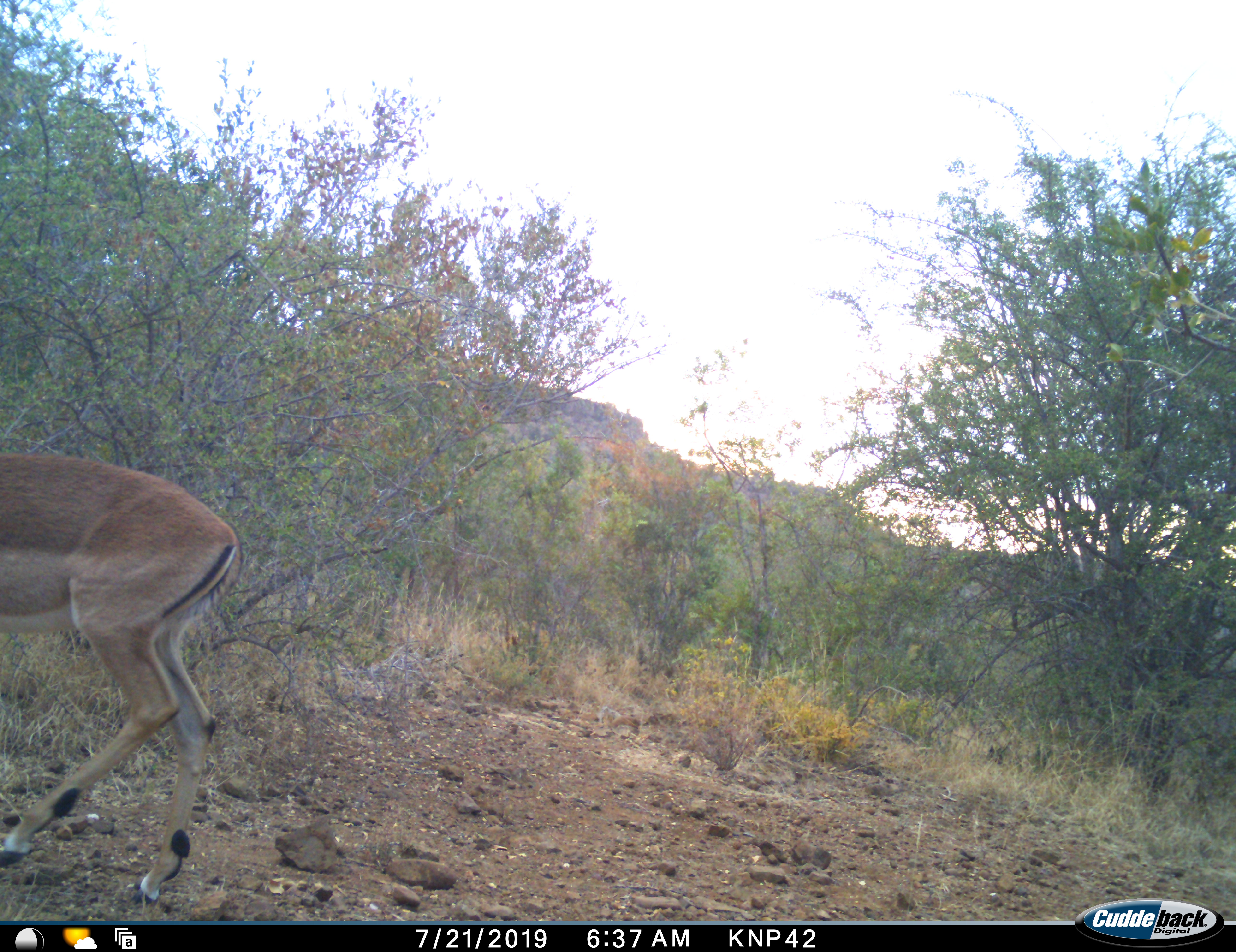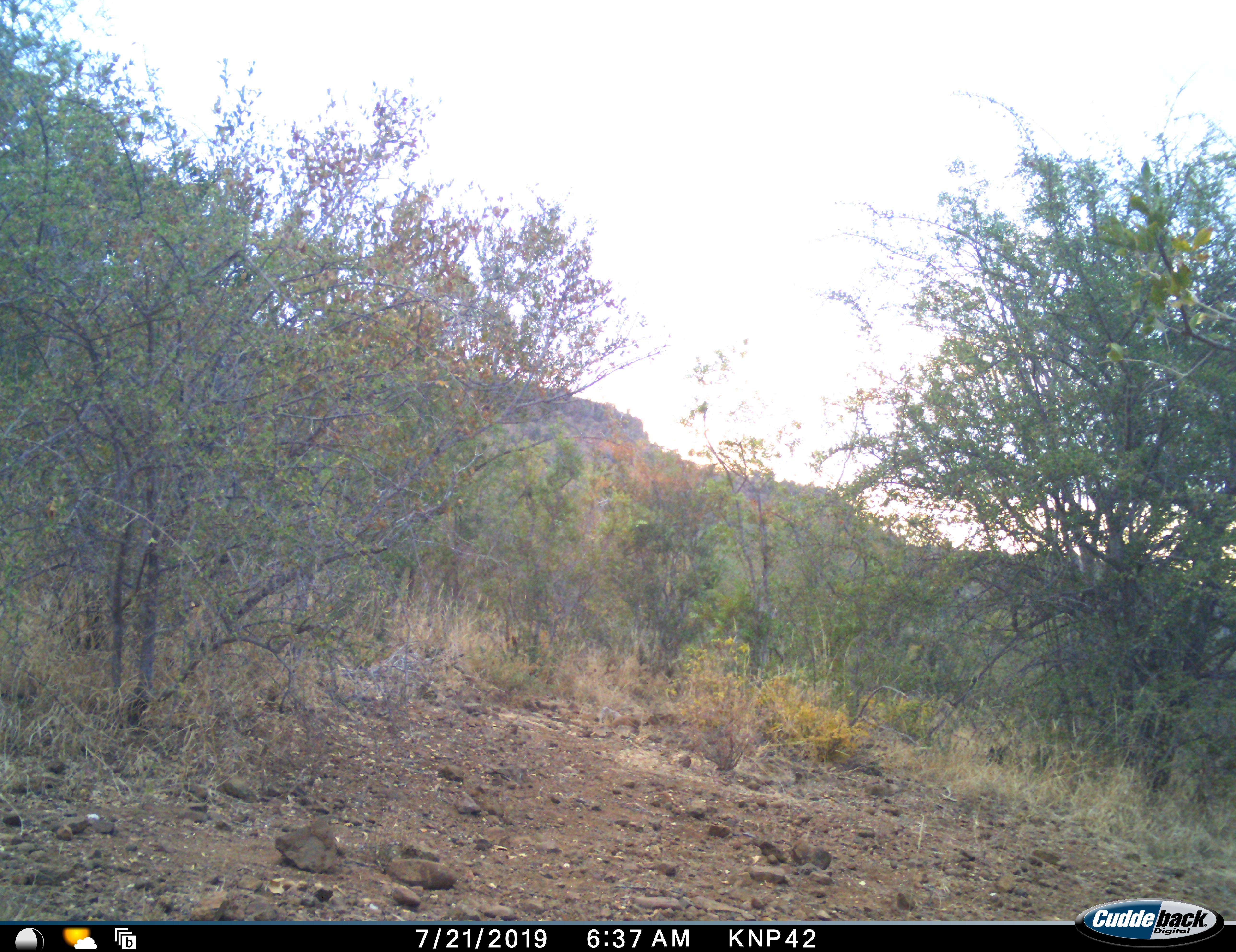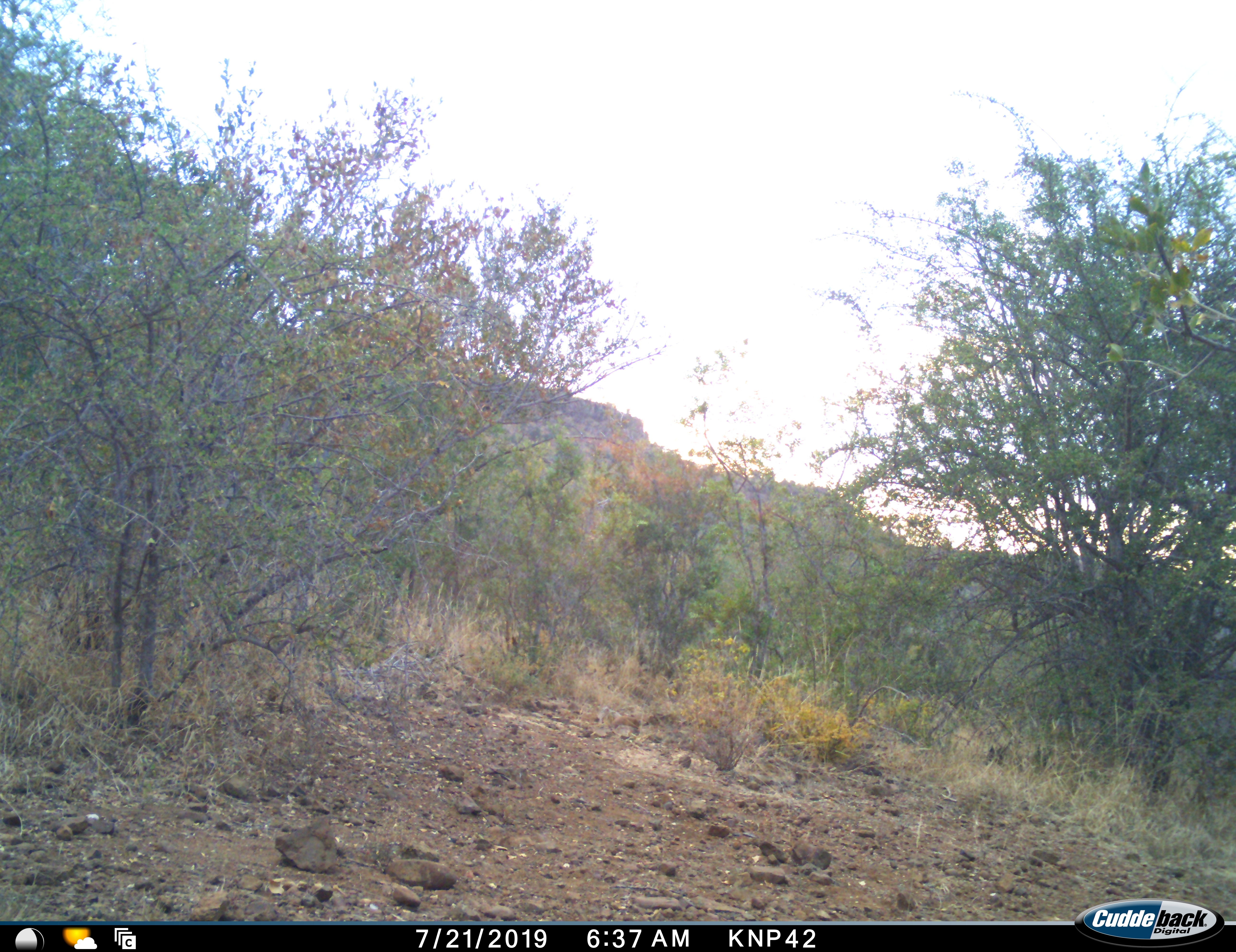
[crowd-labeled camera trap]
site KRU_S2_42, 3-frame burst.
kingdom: Animalia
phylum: Chordata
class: Mammalia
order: Artiodactyla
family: Bovidae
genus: Aepyceros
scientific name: Aepyceros melampus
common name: impala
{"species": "impala (Aepyceros melampus)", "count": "1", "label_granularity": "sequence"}